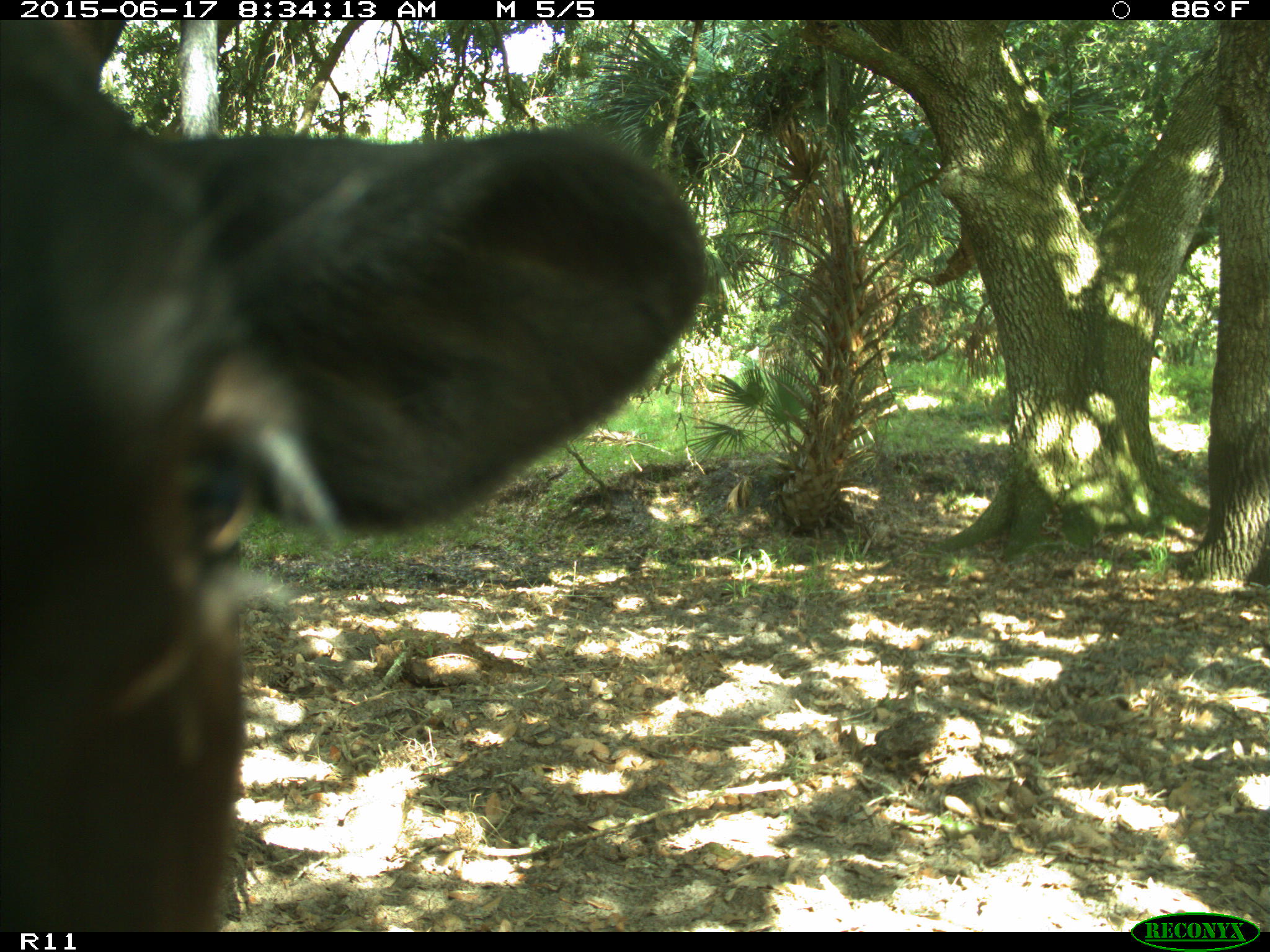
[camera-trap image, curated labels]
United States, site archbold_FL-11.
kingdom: Animalia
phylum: Chordata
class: Mammalia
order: Artiodactyla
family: Bovidae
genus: Bos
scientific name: Bos taurus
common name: domestic cow